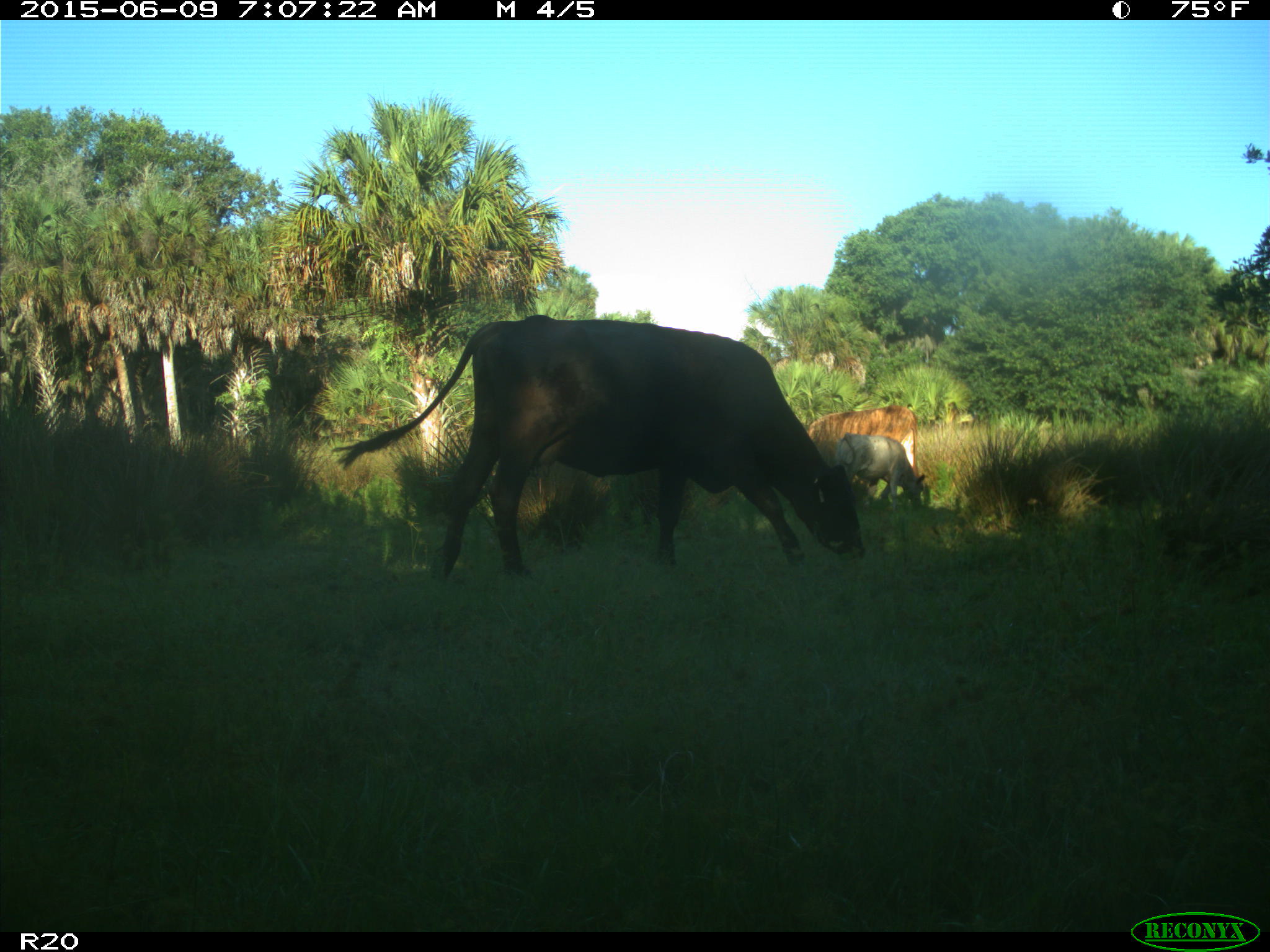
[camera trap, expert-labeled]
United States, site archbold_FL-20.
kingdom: Animalia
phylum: Chordata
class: Mammalia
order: Artiodactyla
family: Bovidae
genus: Bos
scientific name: Bos taurus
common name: domestic cow